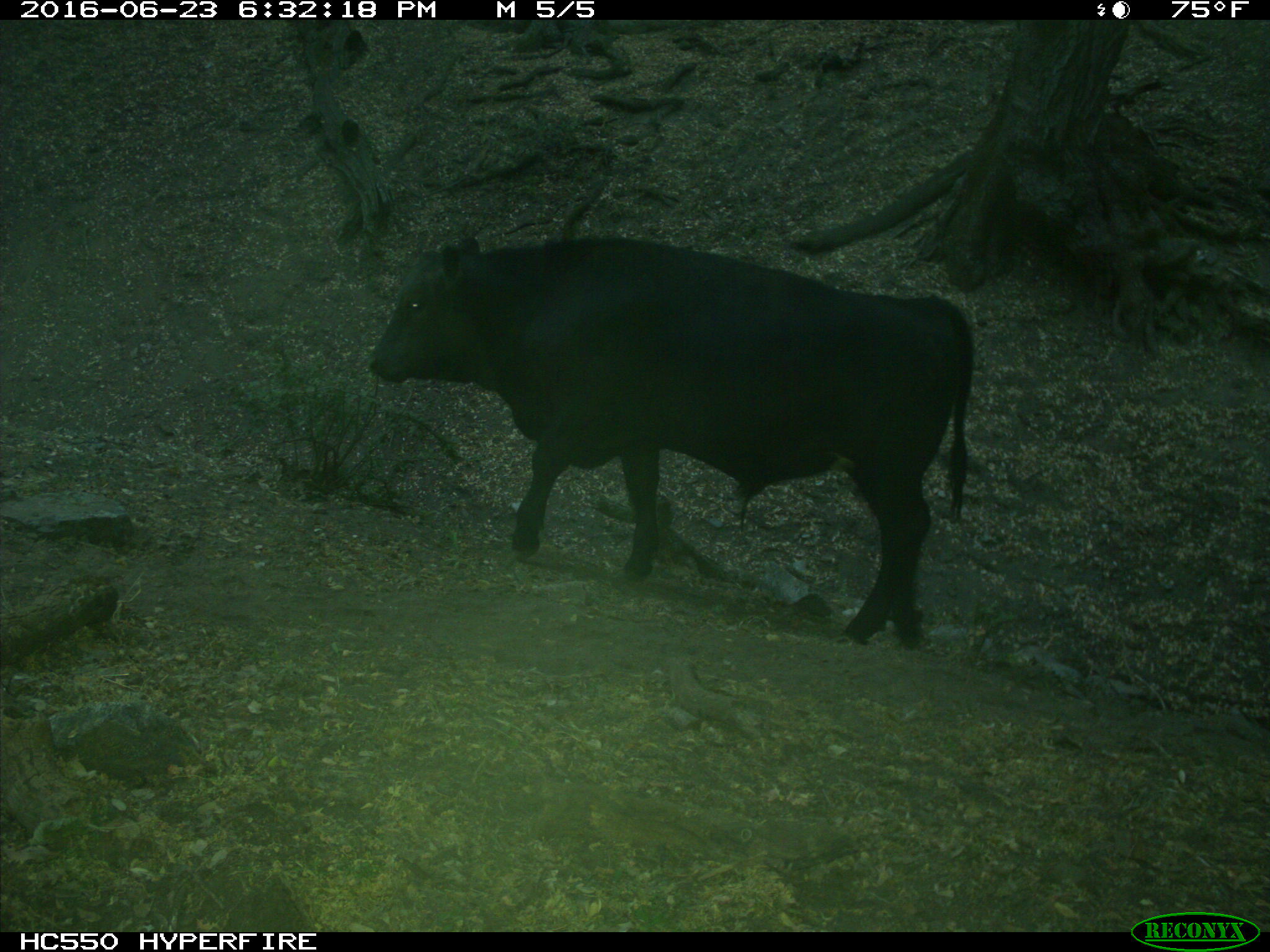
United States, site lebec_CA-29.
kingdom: Animalia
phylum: Chordata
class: Mammalia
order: Artiodactyla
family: Bovidae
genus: Bos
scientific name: Bos taurus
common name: domestic cow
Bos taurus (domestic cow).